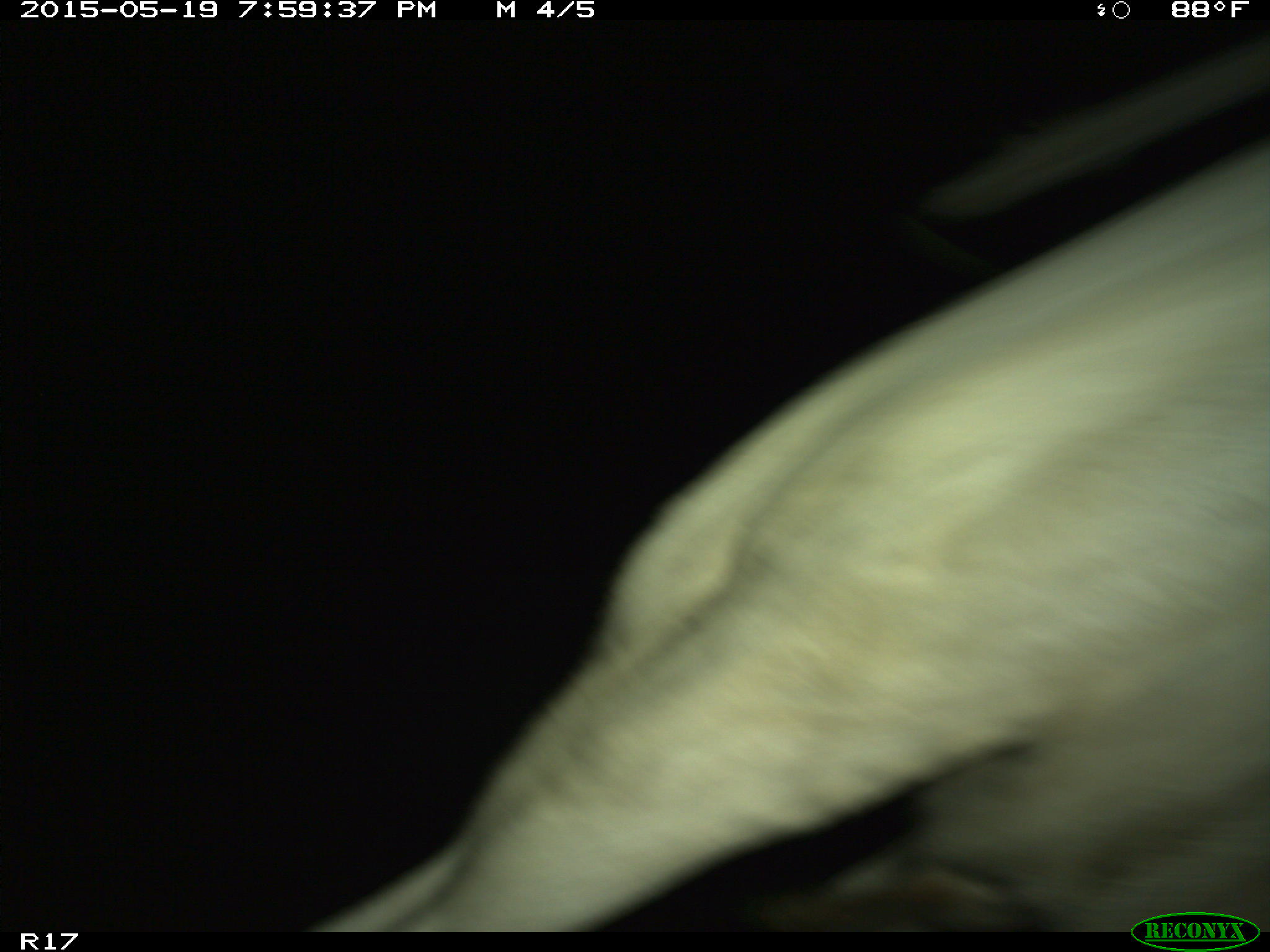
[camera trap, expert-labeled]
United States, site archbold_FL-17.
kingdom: Animalia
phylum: Chordata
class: Mammalia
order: Artiodactyla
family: Bovidae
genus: Bos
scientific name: Bos taurus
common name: domestic cow